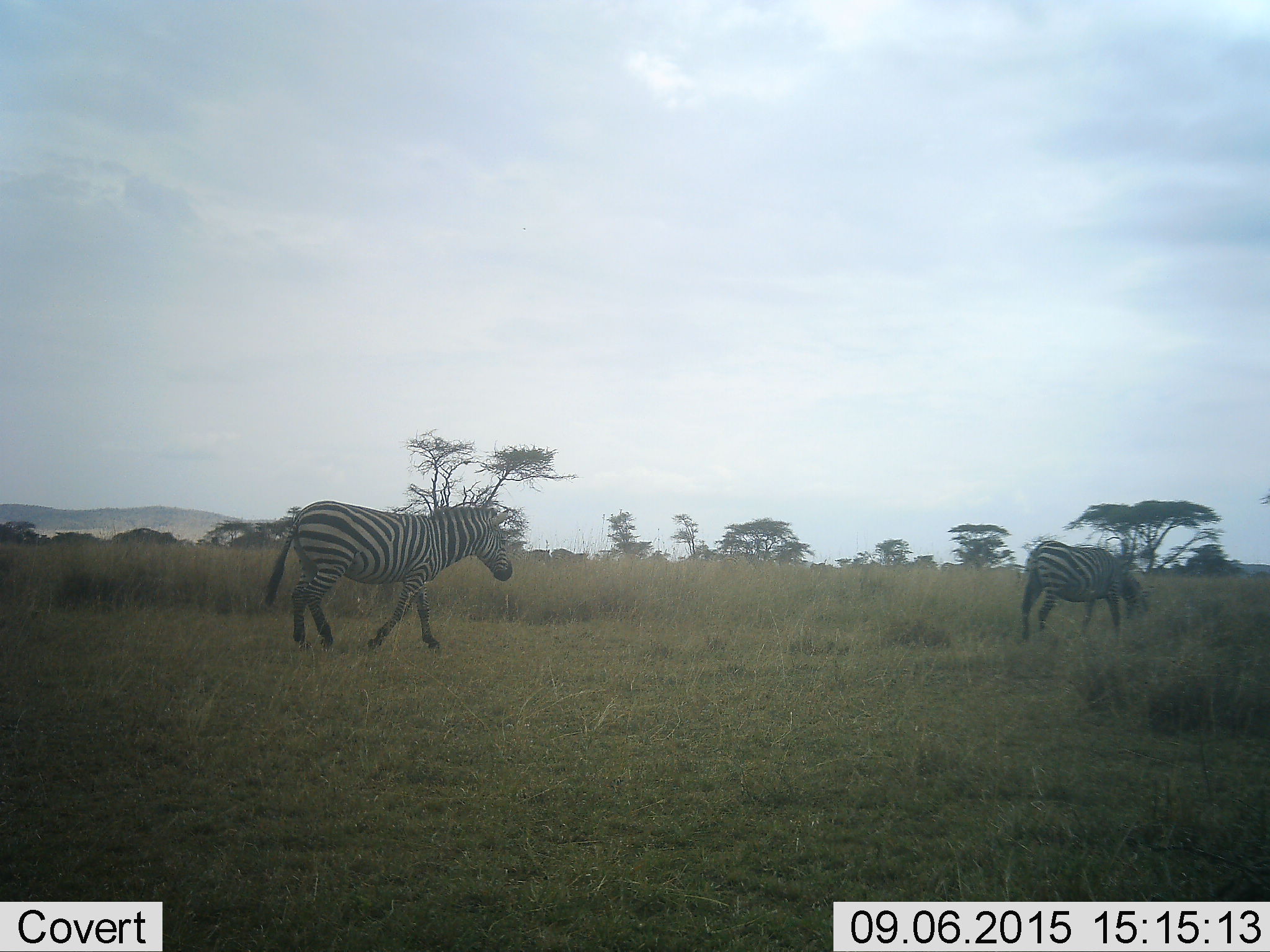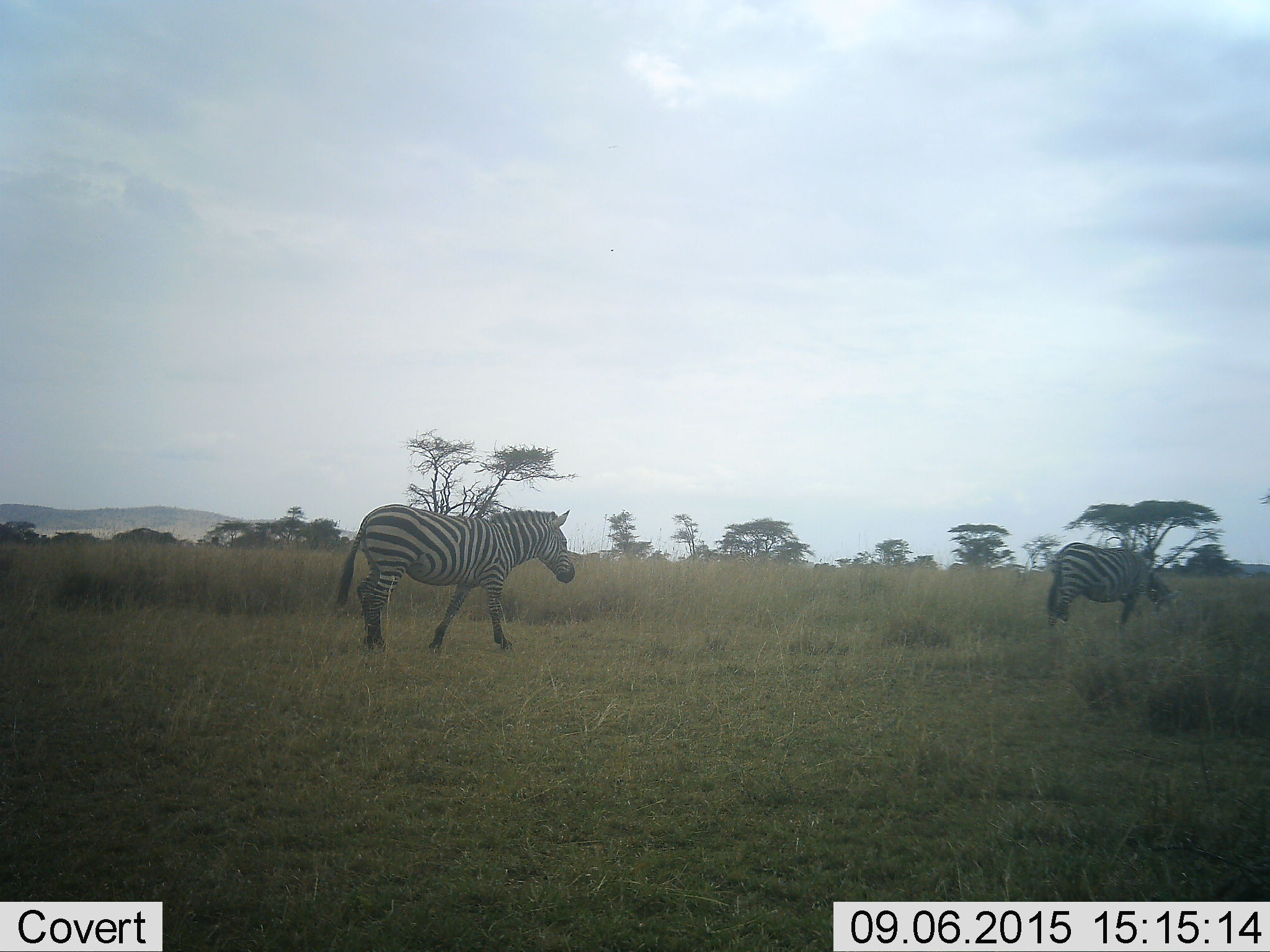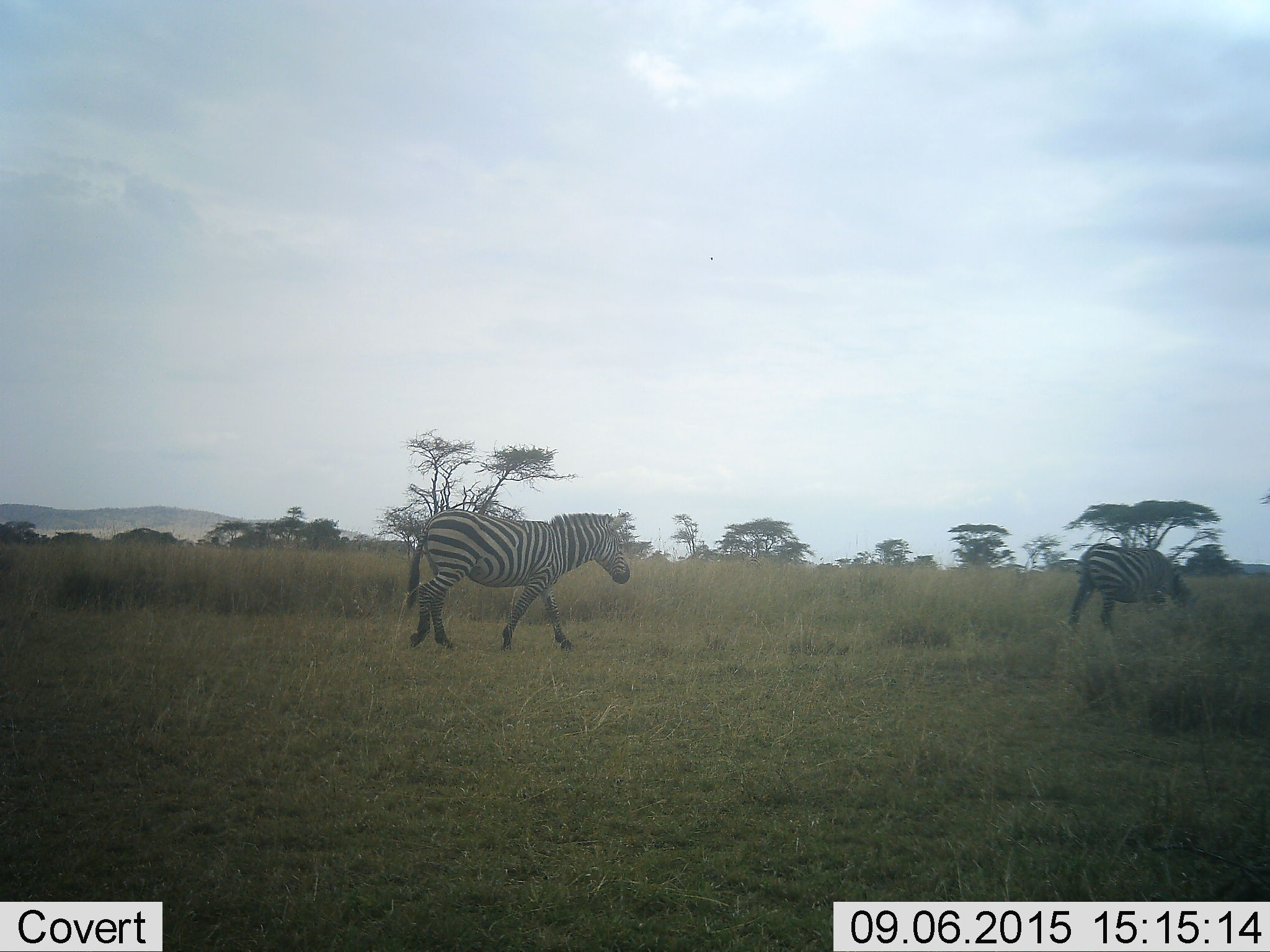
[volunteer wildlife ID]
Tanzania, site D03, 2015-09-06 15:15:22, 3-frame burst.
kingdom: Animalia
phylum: Chordata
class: Mammalia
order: Perissodactyla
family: Equidae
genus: Equus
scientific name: Equus quagga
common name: plains zebra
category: zebra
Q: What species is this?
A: Zebra (plains zebra) (Equus quagga).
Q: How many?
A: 2.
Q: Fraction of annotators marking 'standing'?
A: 0%.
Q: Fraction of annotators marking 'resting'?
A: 0%.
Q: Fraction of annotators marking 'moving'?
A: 100%.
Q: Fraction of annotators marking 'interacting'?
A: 0%.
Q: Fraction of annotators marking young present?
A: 0%.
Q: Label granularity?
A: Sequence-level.